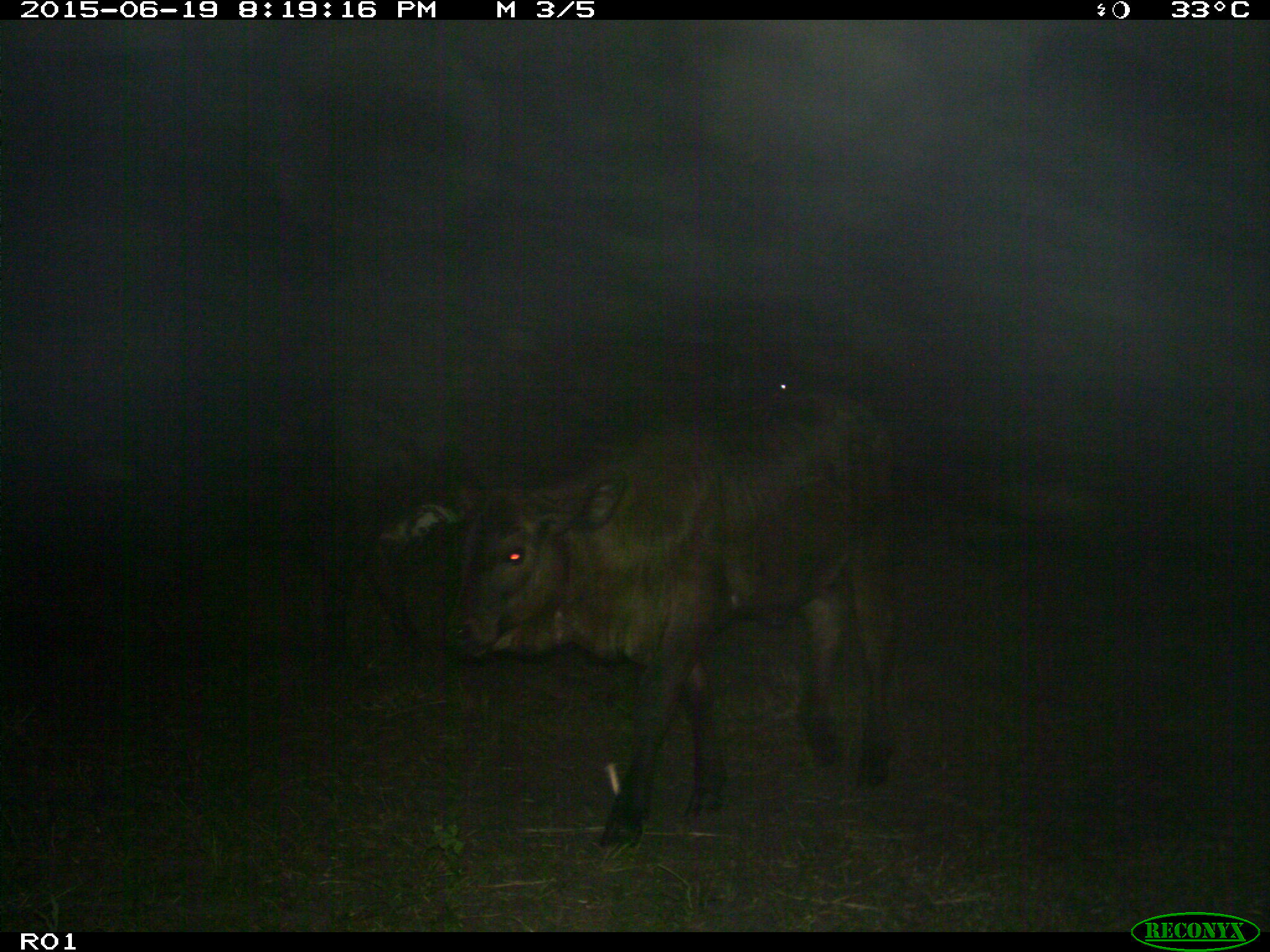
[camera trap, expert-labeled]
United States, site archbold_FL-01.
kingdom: Animalia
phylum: Chordata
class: Mammalia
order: Artiodactyla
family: Bovidae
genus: Bos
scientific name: Bos taurus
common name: domestic cow